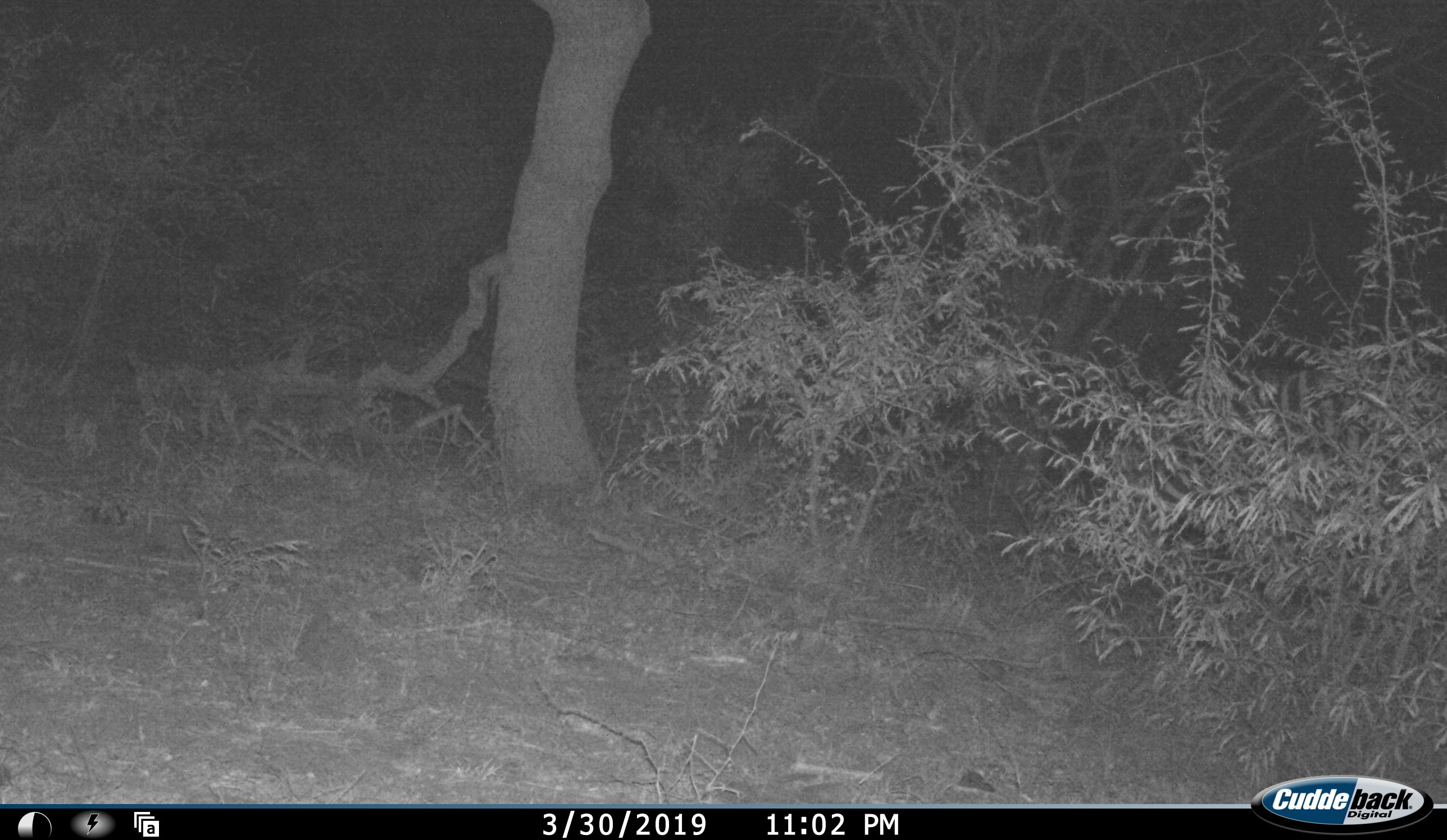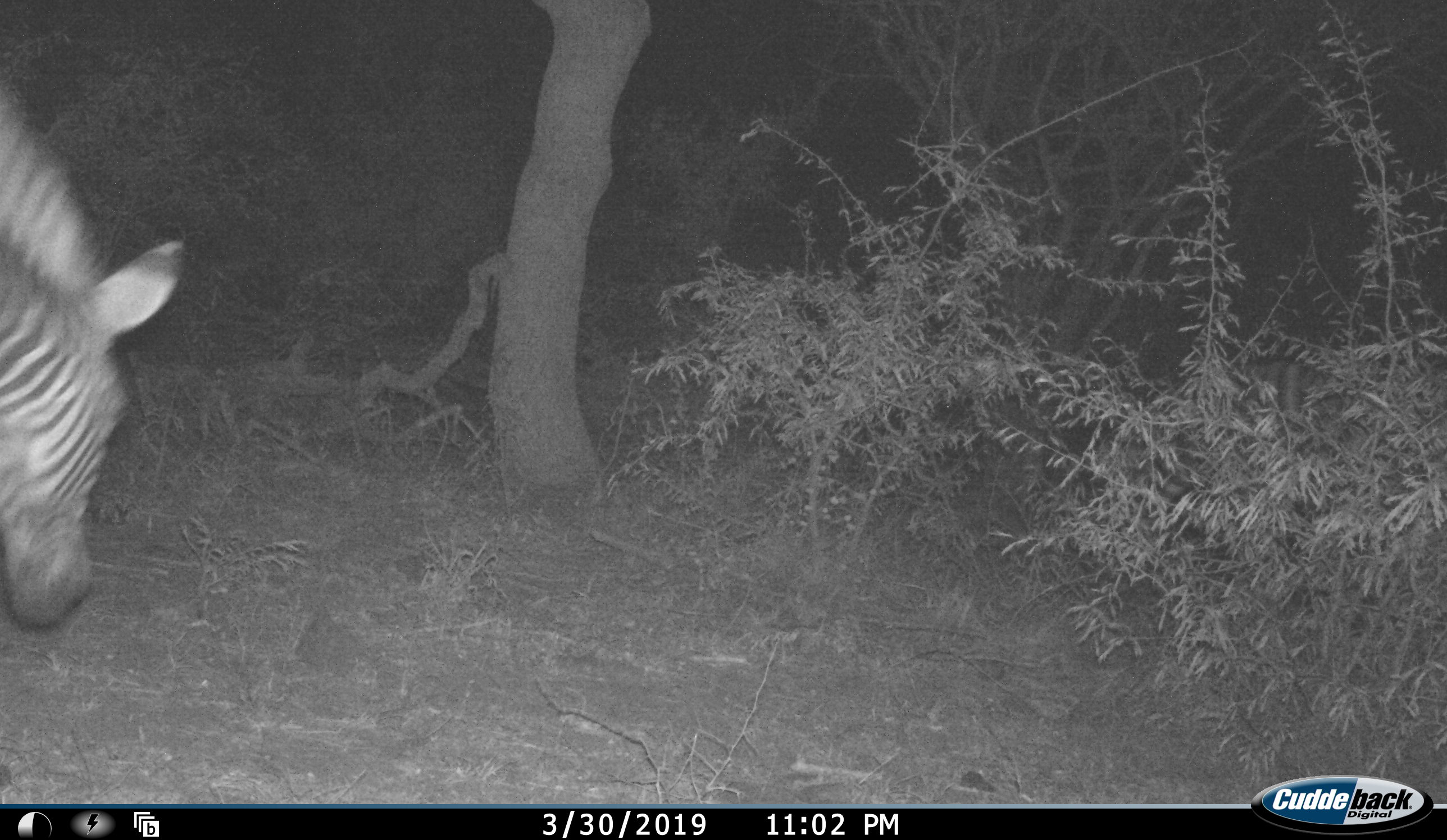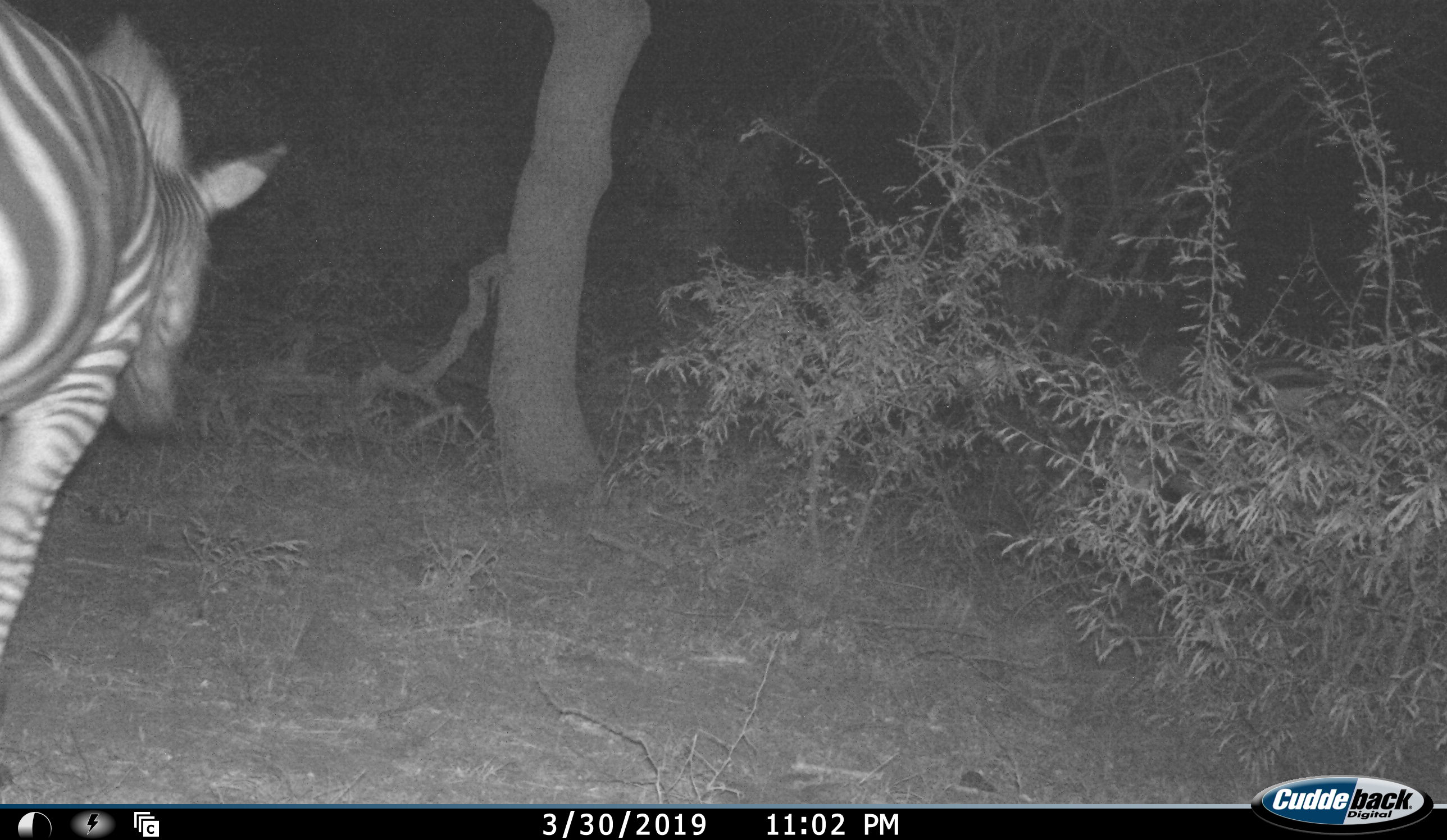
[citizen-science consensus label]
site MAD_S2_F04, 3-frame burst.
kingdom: Animalia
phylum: Chordata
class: Mammalia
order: Perissodactyla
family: Equidae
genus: Equus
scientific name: Equus quagga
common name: plains zebra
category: zebraplains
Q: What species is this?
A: Zebraplains (plains zebra) (Equus quagga).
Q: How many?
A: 1.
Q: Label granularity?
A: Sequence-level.